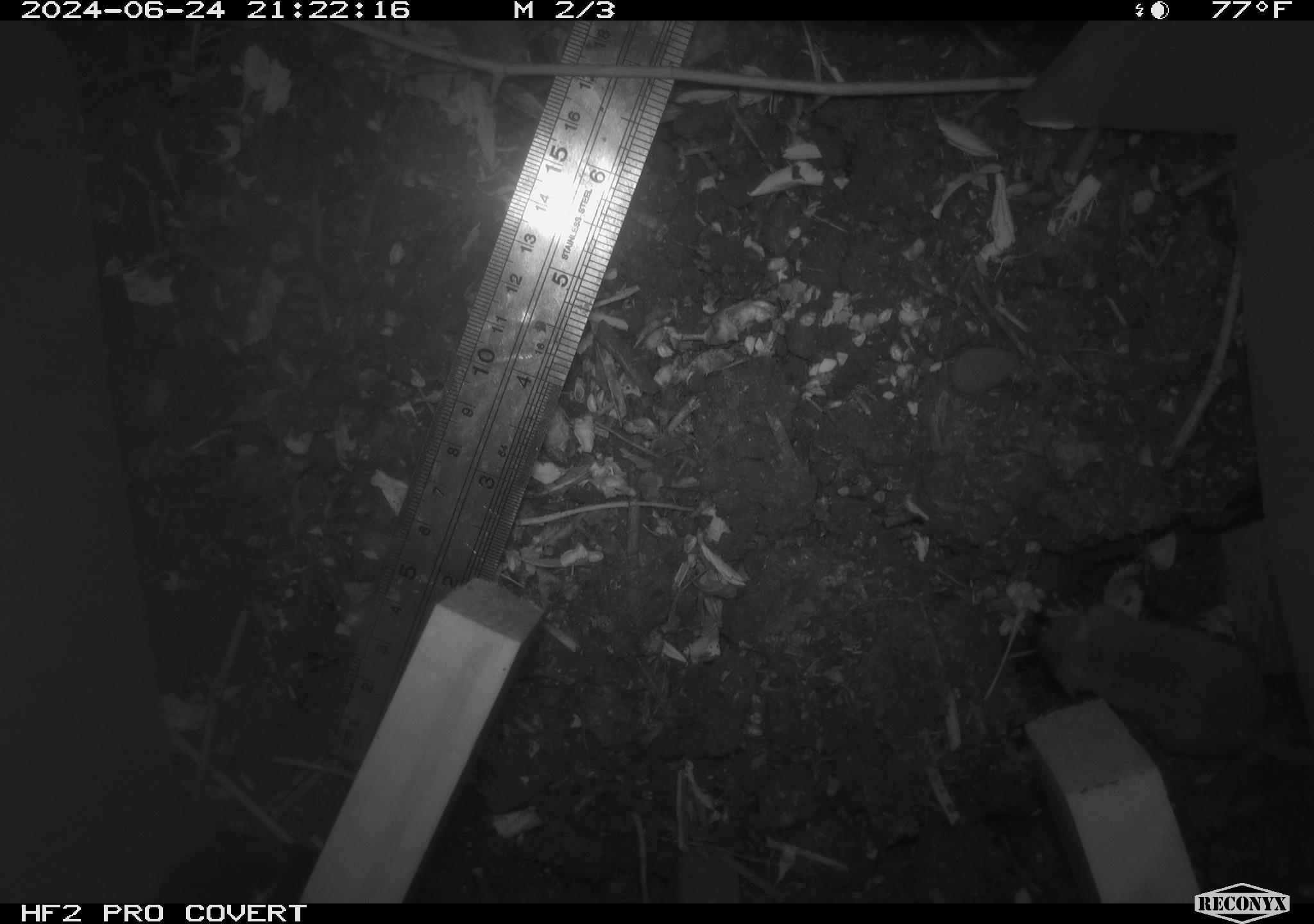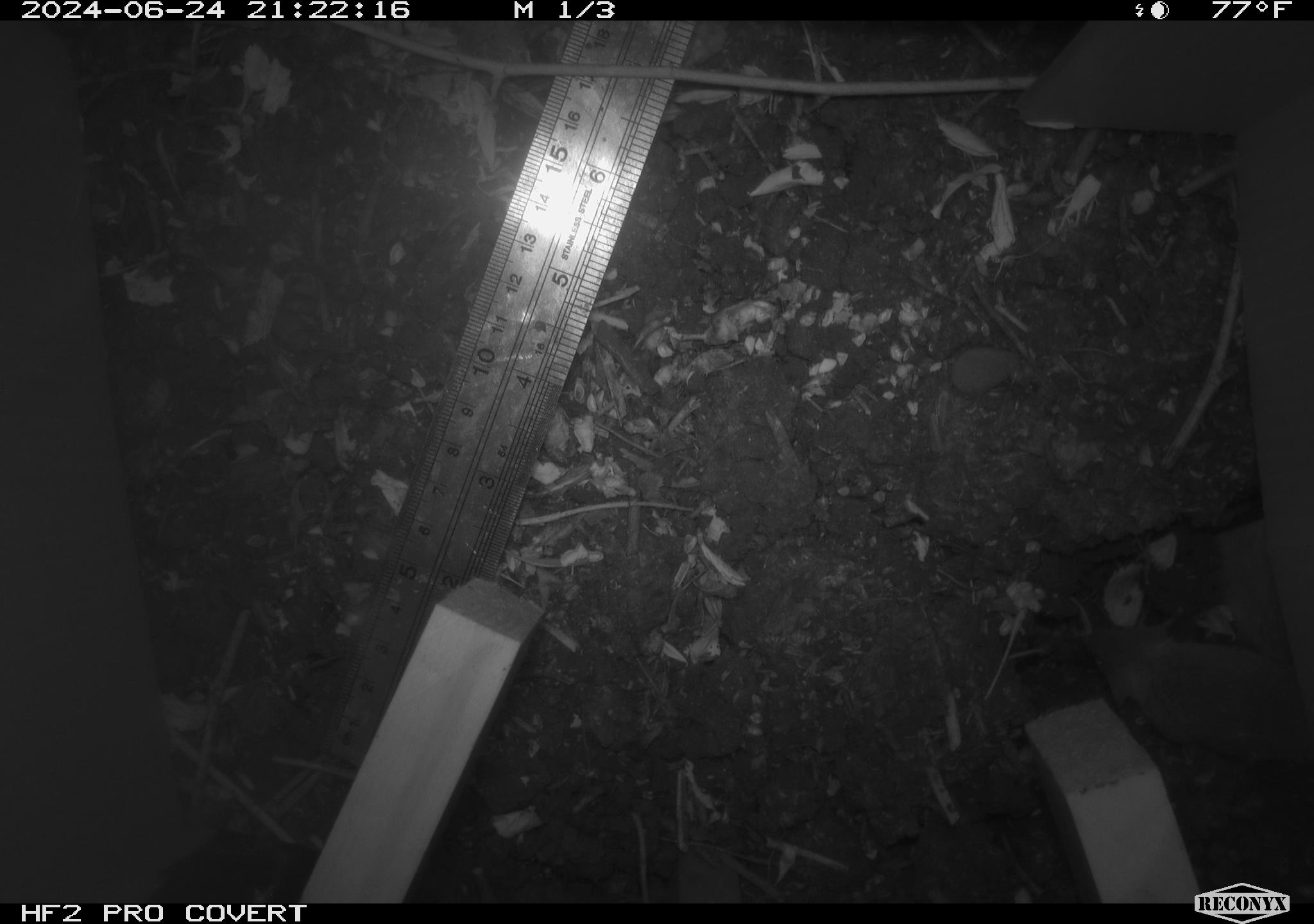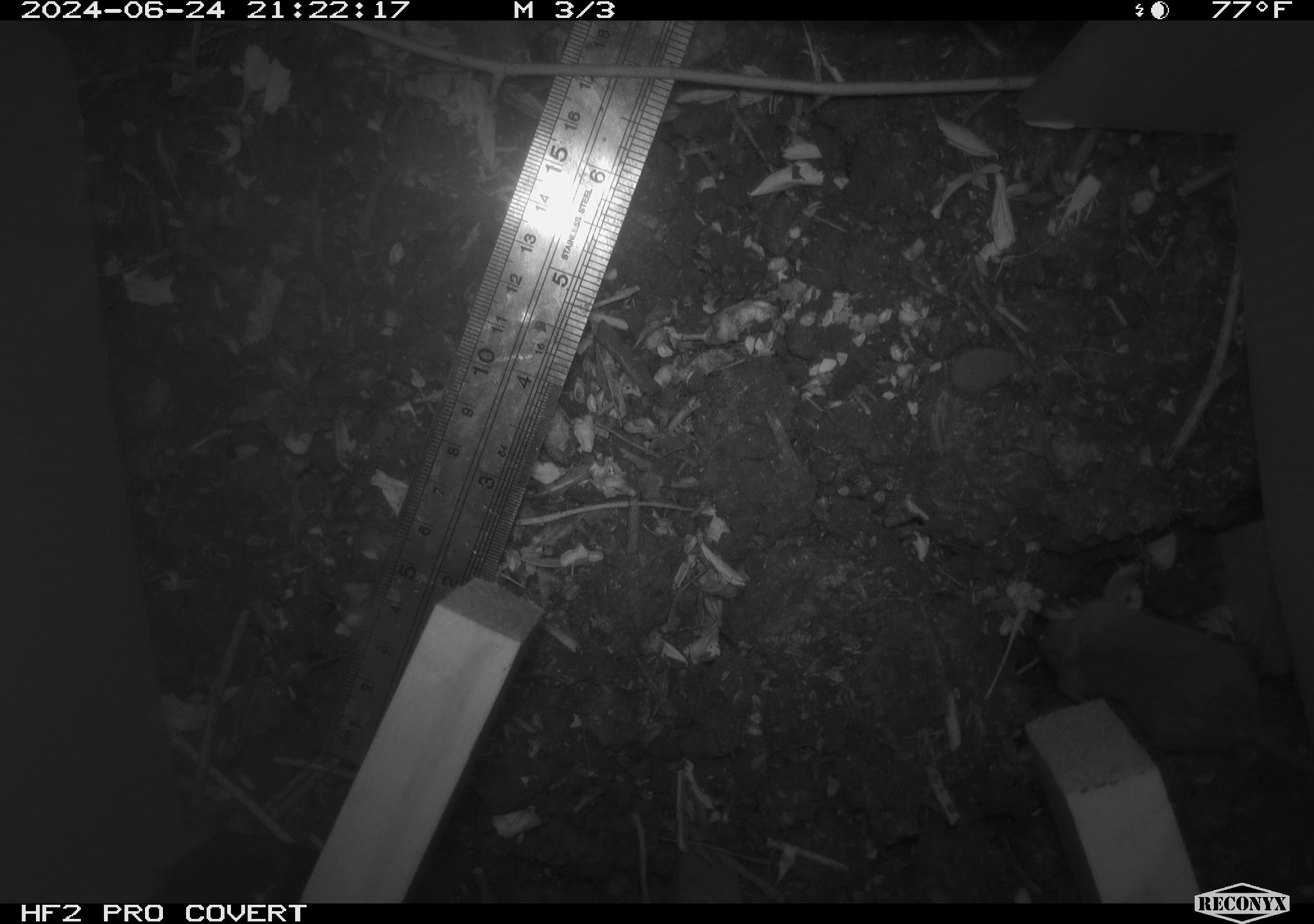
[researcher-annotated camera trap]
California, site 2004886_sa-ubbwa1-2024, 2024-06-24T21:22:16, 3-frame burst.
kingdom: Animalia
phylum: Chordata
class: Mammalia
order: Rodentia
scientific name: Rodentia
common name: mouse species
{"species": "mouse species (Rodentia)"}